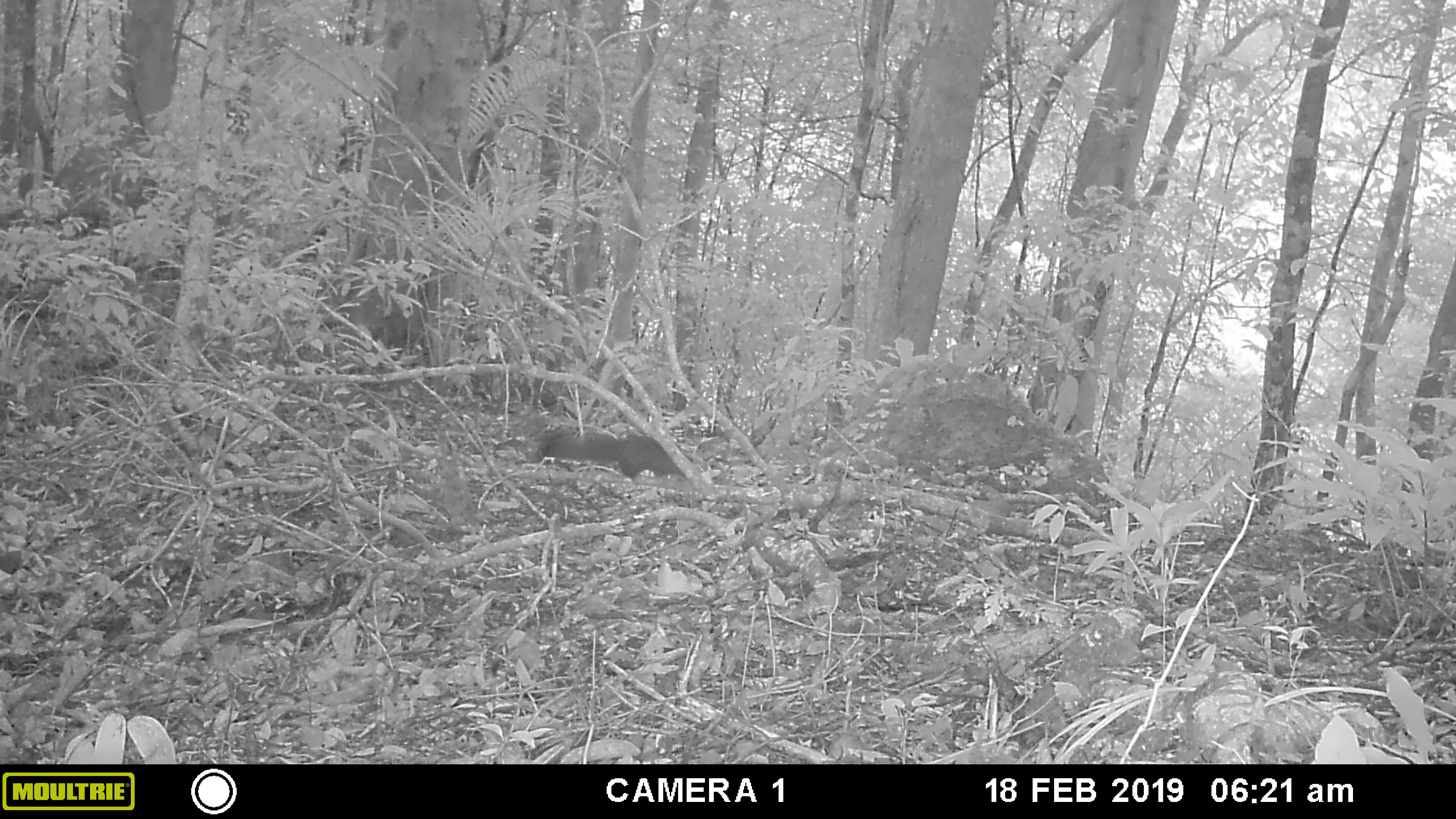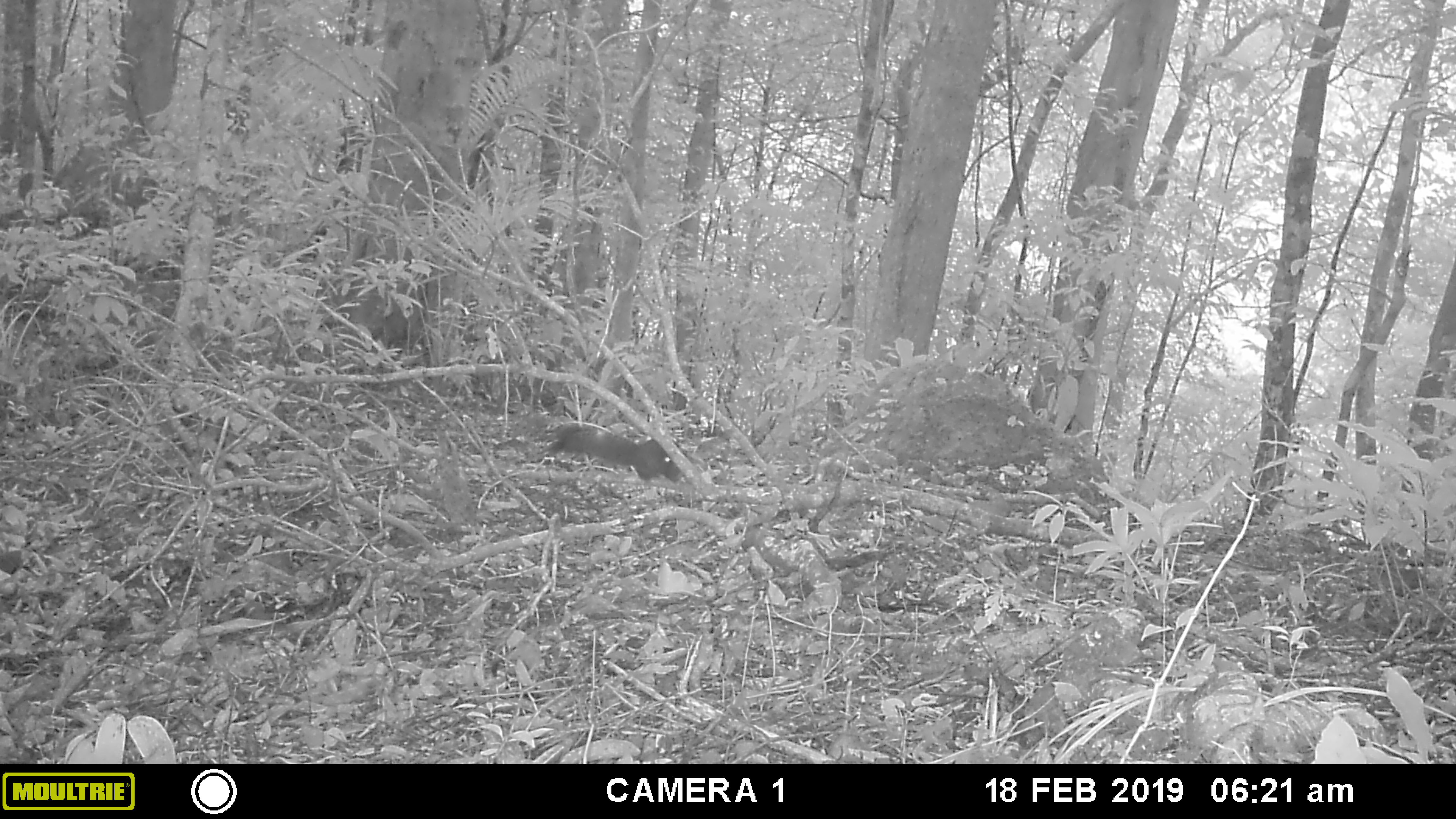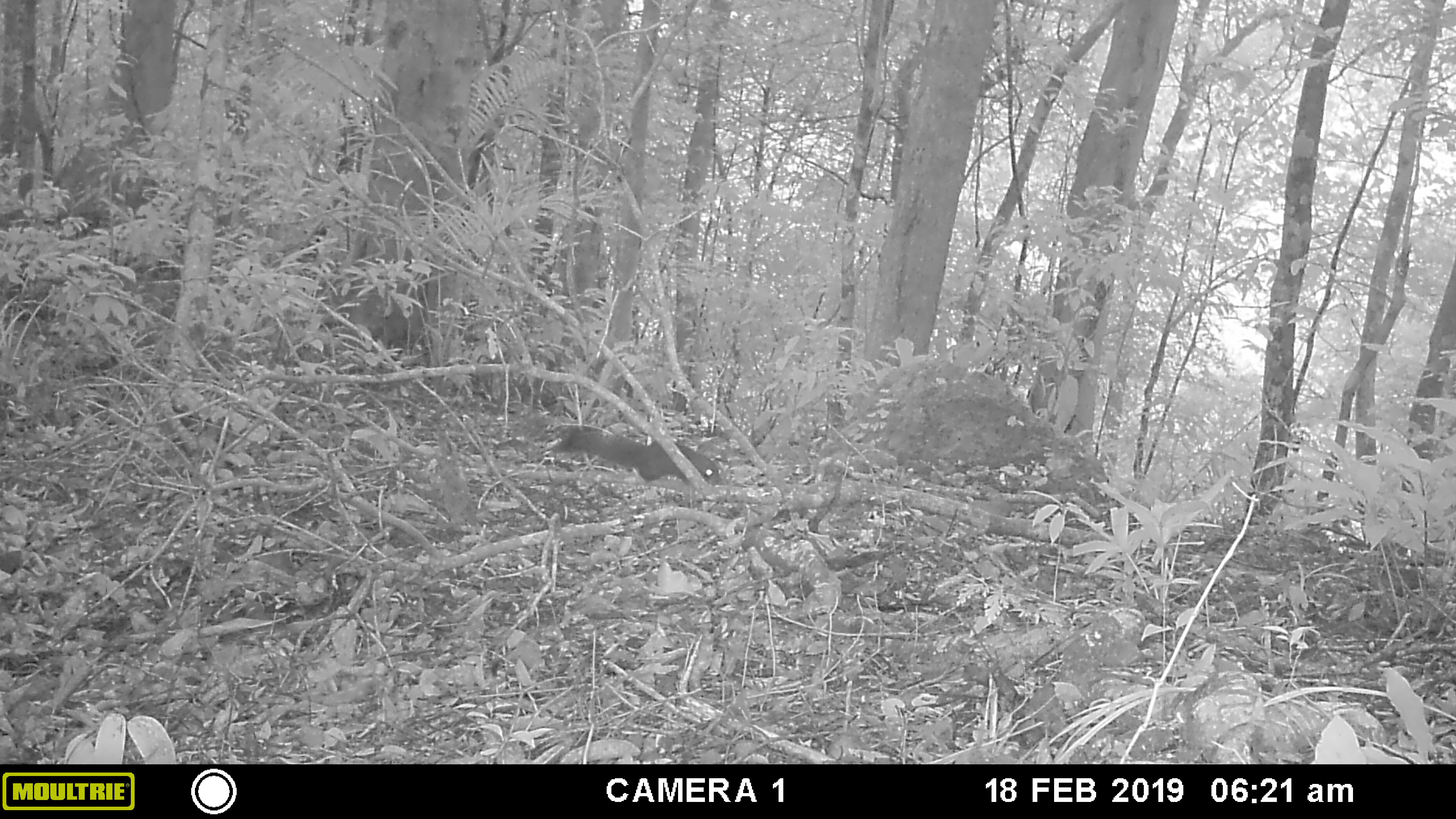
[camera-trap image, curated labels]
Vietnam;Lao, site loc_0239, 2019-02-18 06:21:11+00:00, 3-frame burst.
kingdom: Animalia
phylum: Chordata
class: Mammalia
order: Rodentia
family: Sciuridae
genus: Sciurus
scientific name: Sciurus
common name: squirrel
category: unidentified squirrel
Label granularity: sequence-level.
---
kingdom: Animalia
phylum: Chordata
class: Mammalia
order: Rodentia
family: Sciuridae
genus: Callosciurus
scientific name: Callosciurus erythraeus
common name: pallas's squirrel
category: pallass squirrel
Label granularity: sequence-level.